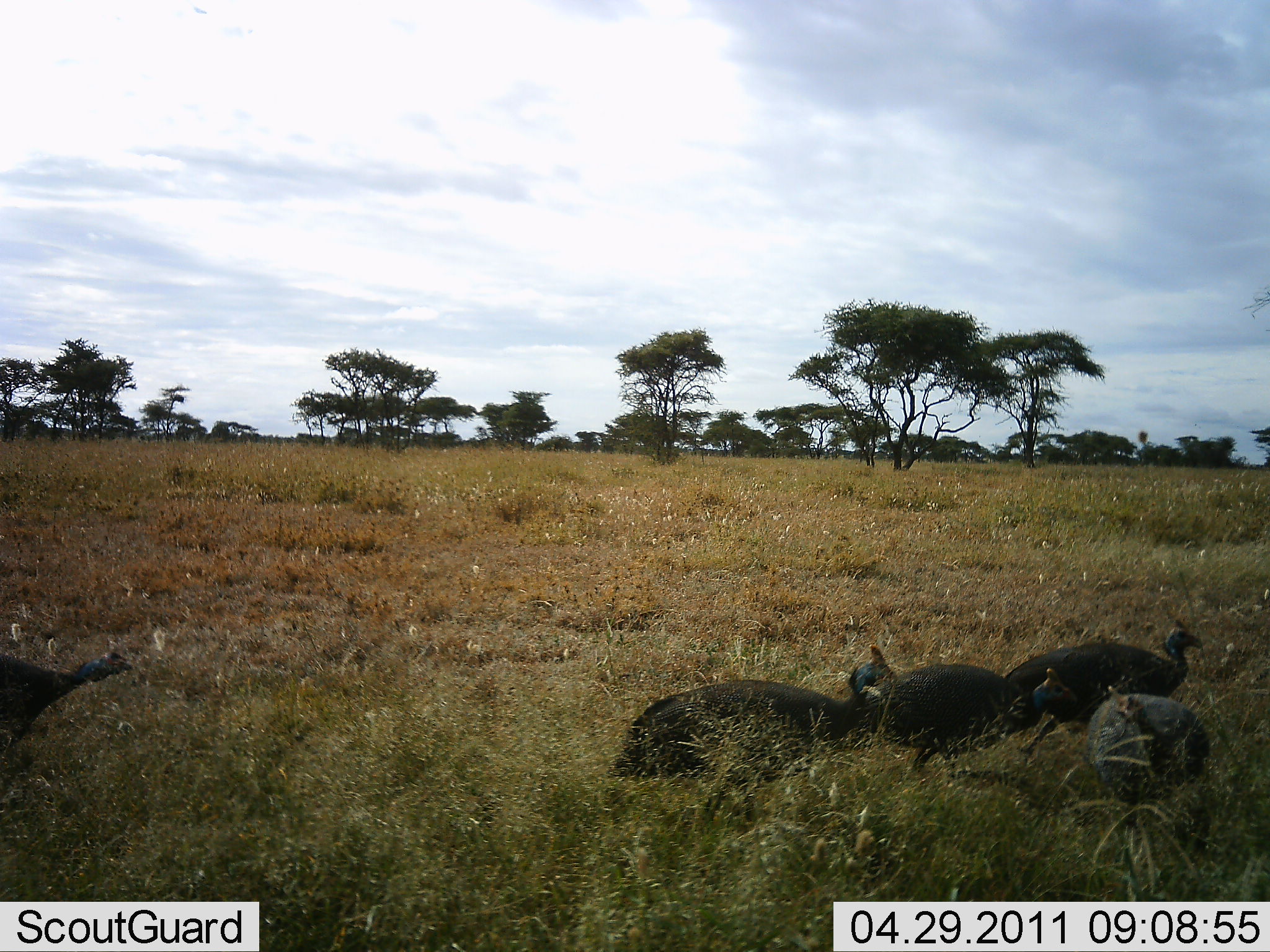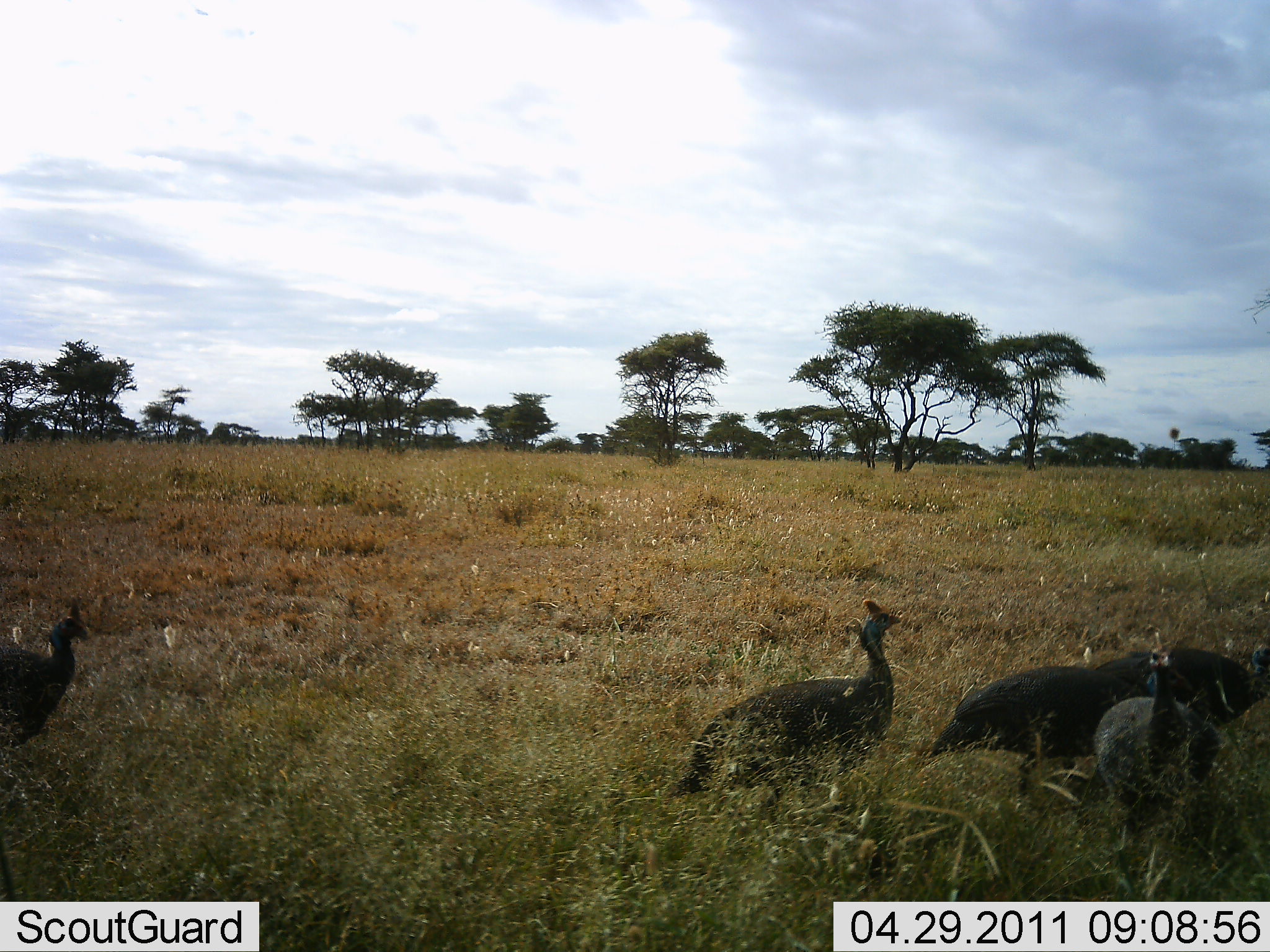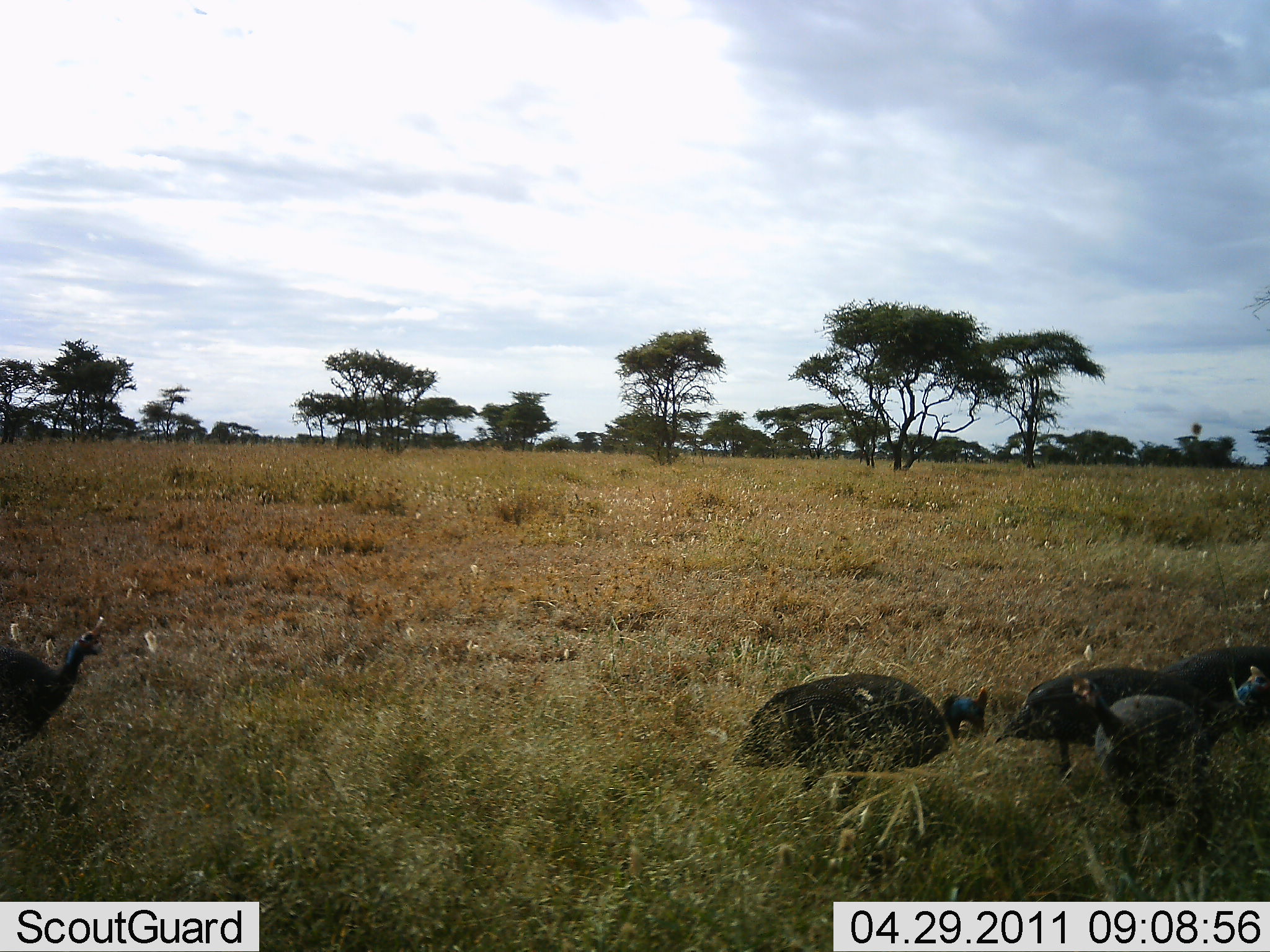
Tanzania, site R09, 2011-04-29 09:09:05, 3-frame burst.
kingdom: Animalia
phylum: Chordata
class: Aves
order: Galliformes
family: Numididae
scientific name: Numididae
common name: guinea fowl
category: guineafowl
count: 5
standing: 8%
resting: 0%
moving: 100%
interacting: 0%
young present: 0%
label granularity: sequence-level